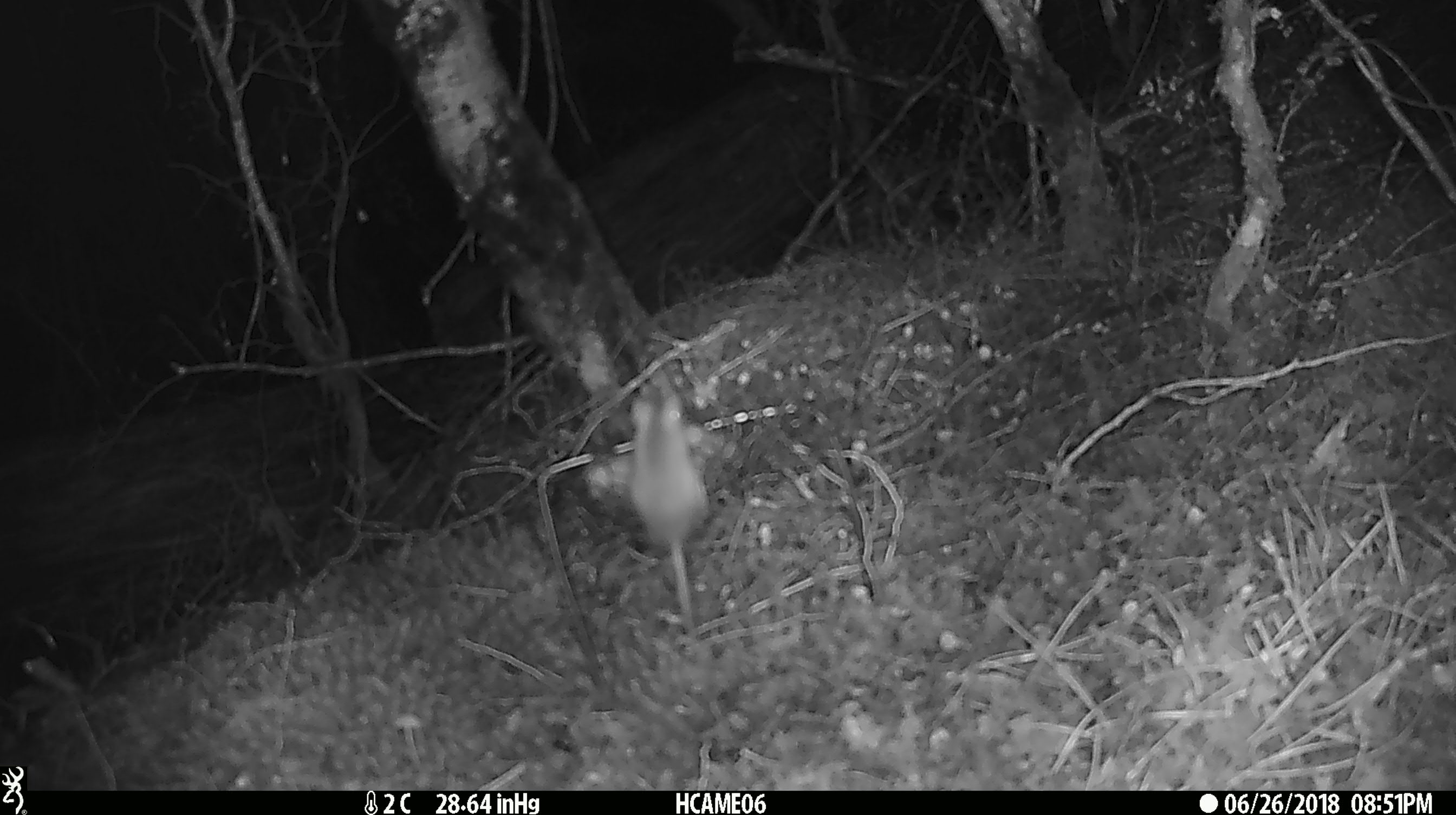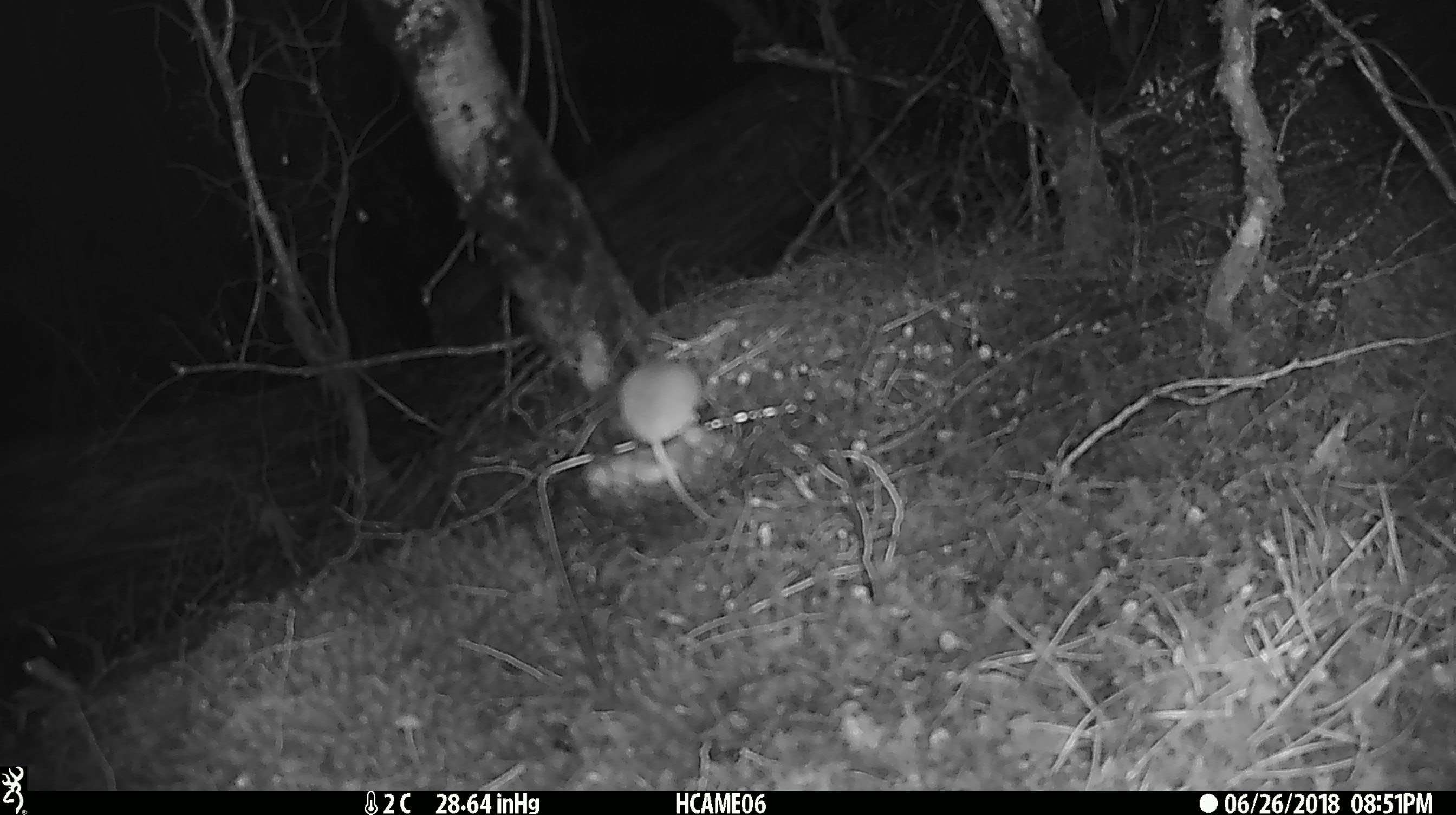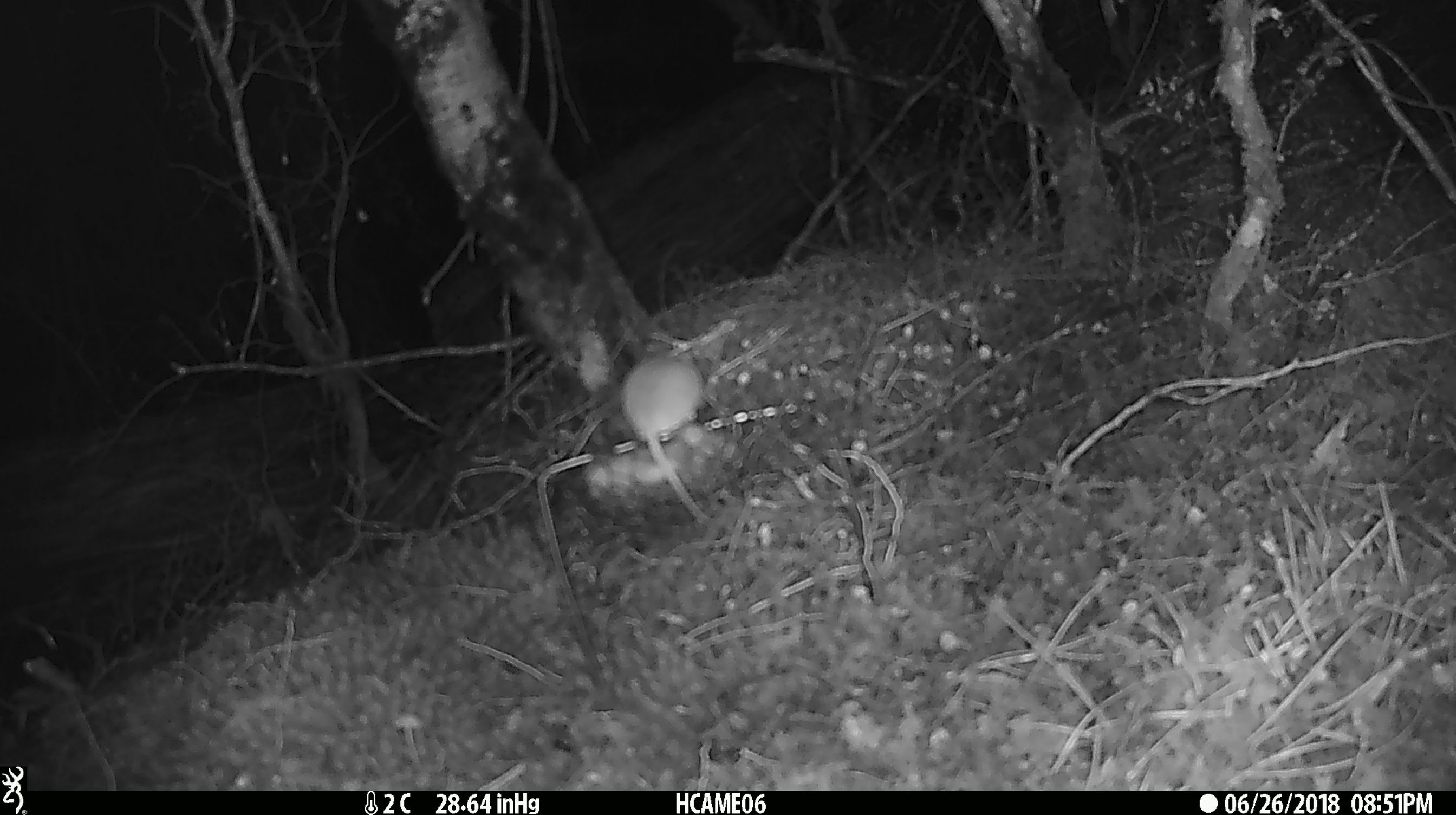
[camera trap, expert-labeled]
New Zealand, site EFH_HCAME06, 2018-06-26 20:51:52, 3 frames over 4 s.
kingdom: Animalia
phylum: Chordata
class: Mammalia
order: Rodentia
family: Muridae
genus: Mus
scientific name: Mus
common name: mouse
Mouse (Mus).